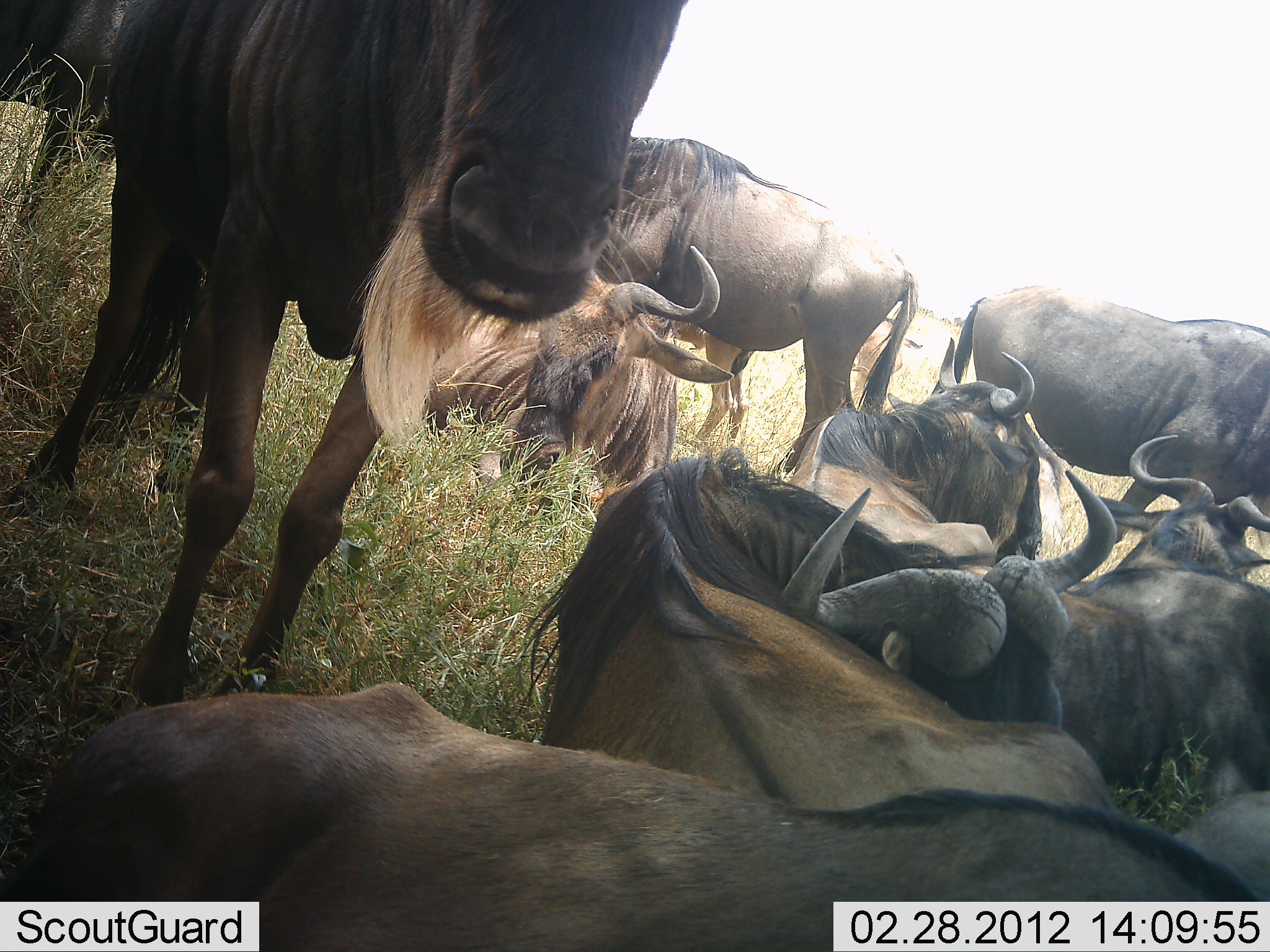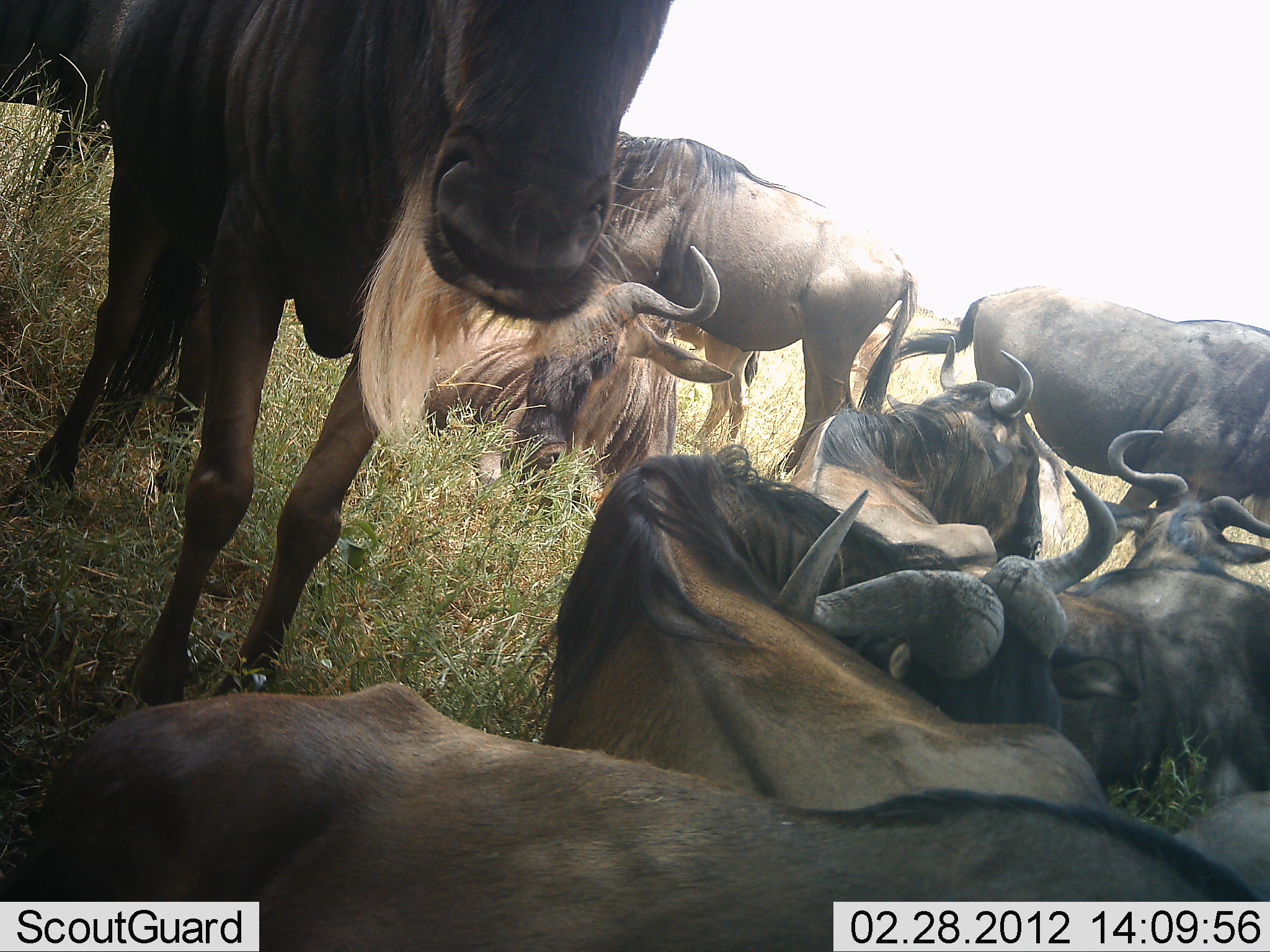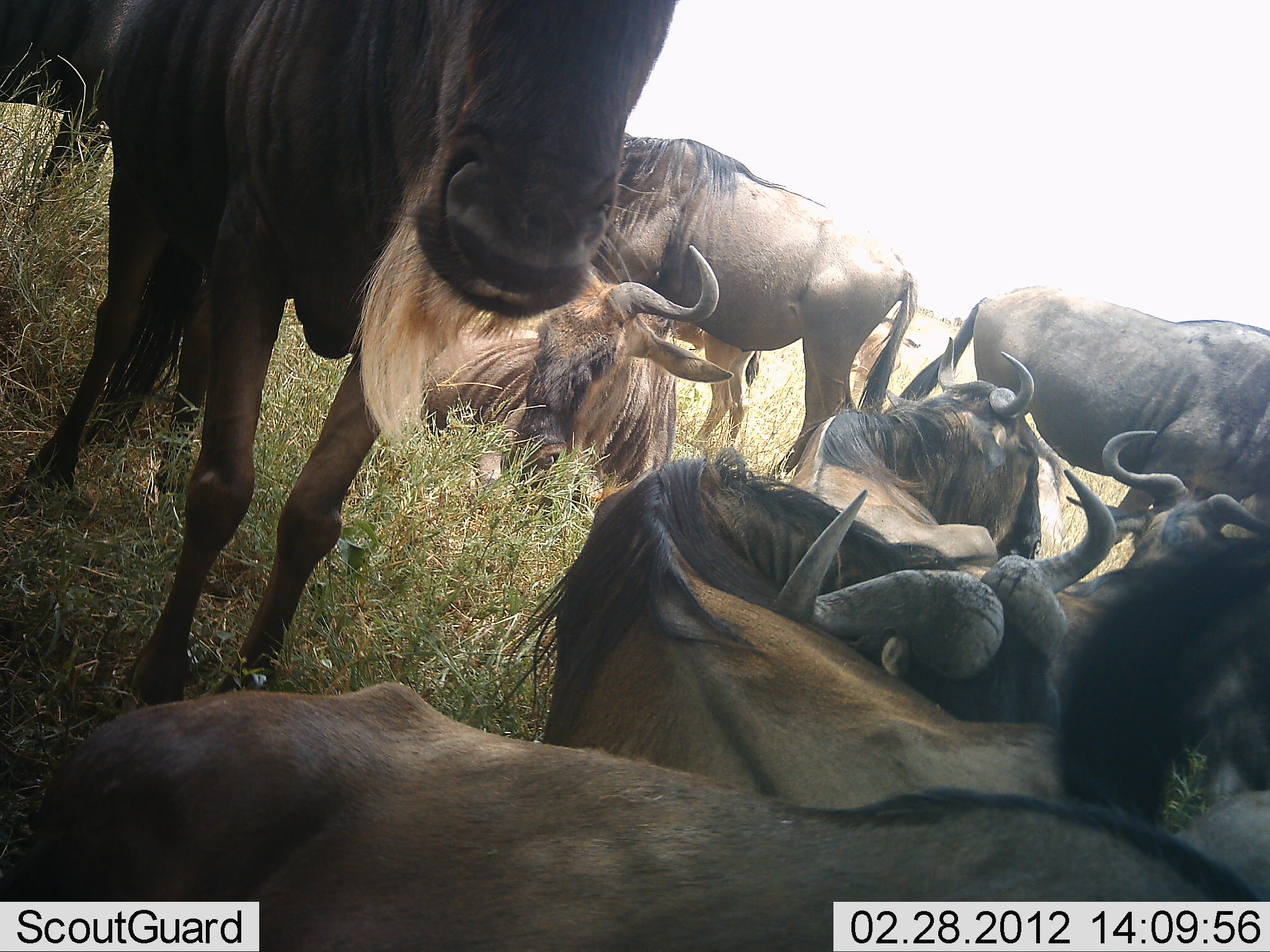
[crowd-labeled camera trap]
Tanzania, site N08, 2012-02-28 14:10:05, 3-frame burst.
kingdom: Animalia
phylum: Chordata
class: Mammalia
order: Artiodactyla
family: Bovidae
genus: Connochaetes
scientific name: Connochaetes taurinus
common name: blue wildebeest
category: wildebeest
Wildebeest (blue wildebeest) (Connochaetes taurinus), count 8. Behavior (volunteer vote fractions): standing 70%, resting 96%, moving 0%, interacting 9%. Young present (vote fraction): 4%. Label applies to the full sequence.